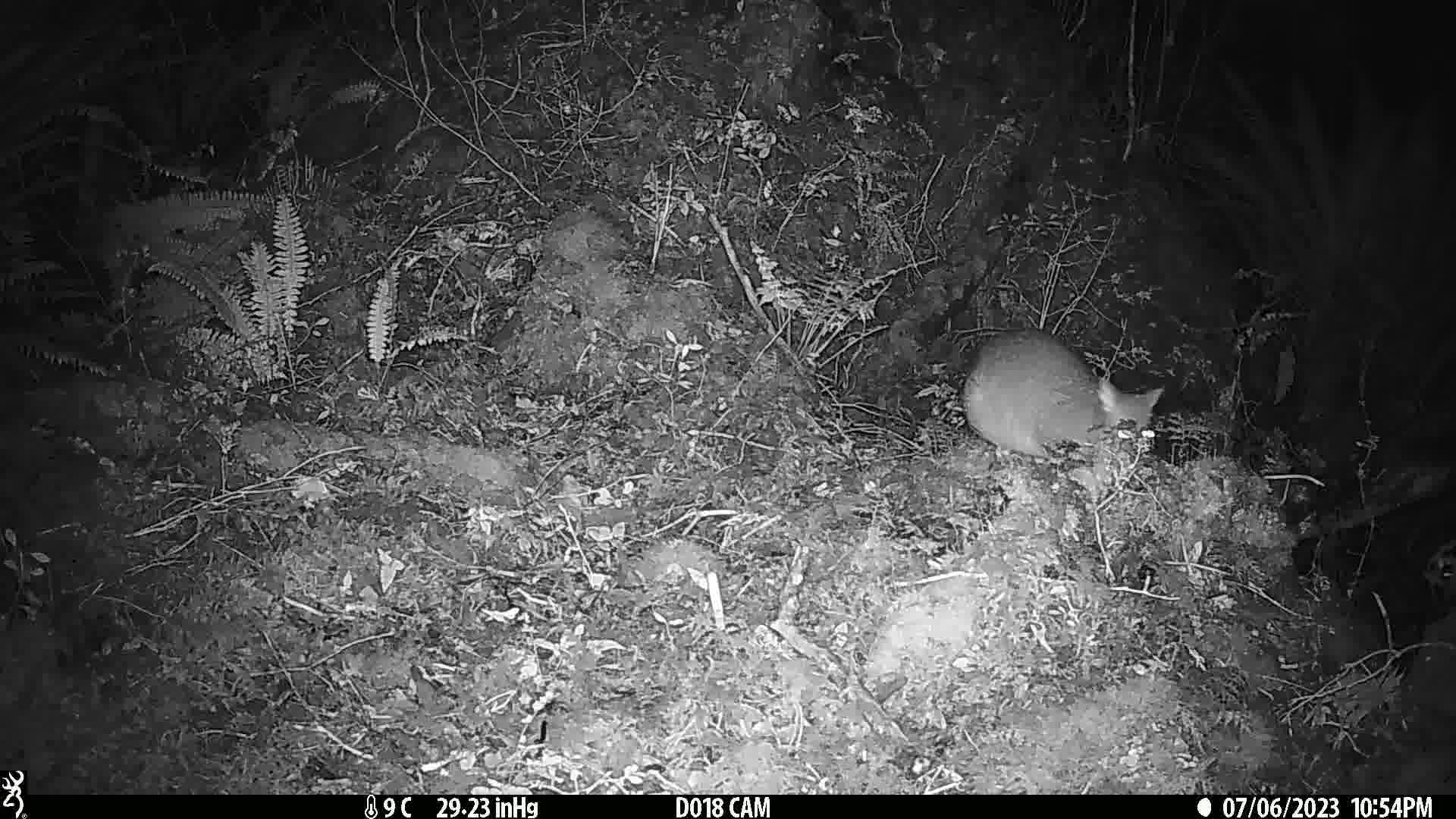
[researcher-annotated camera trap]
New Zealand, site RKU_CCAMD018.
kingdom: Animalia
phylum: Chordata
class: Mammalia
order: Diprotodontia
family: Phalangeridae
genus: Trichosurus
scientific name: Trichosurus vulpecula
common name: common brushtail possum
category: possum